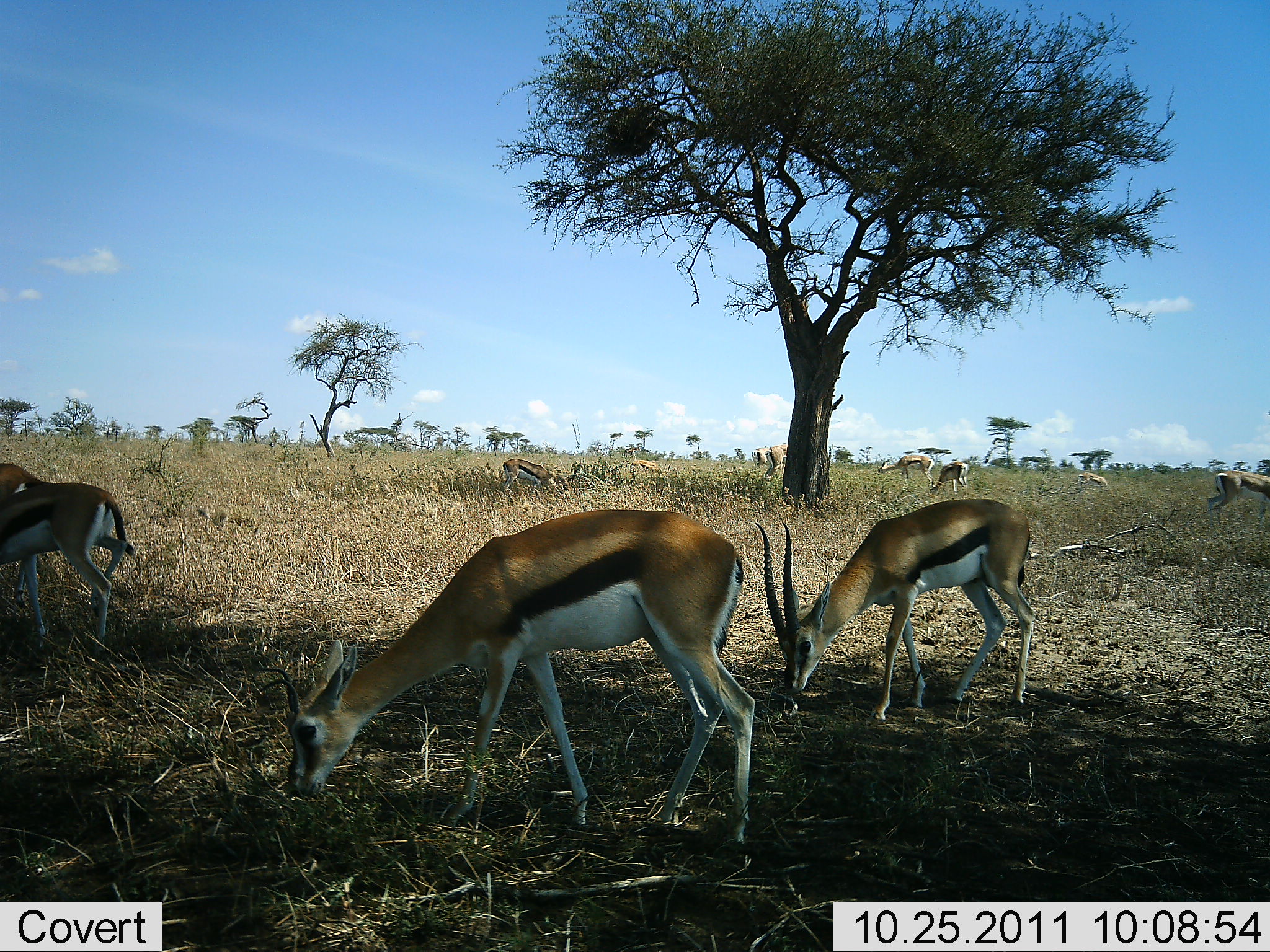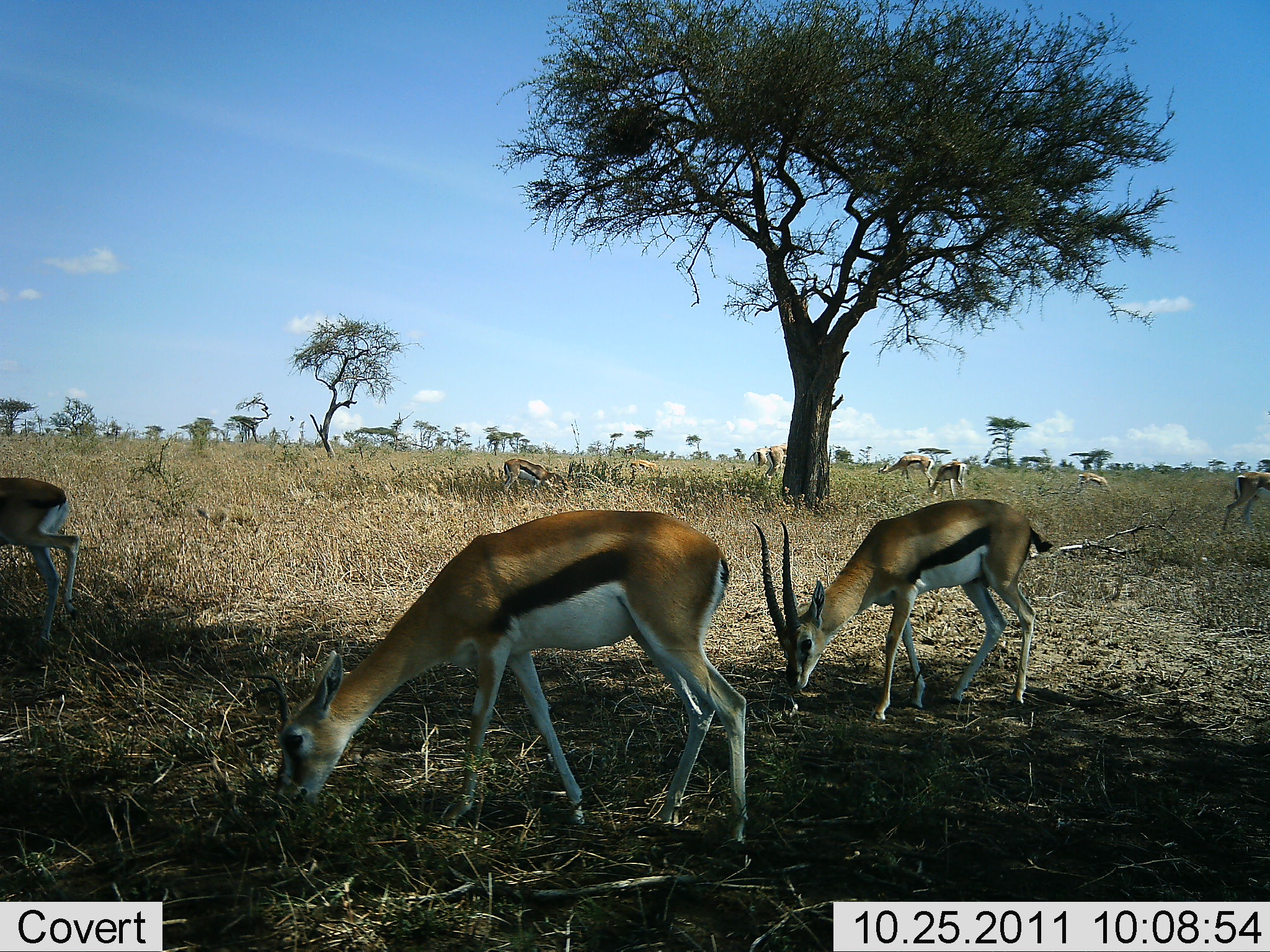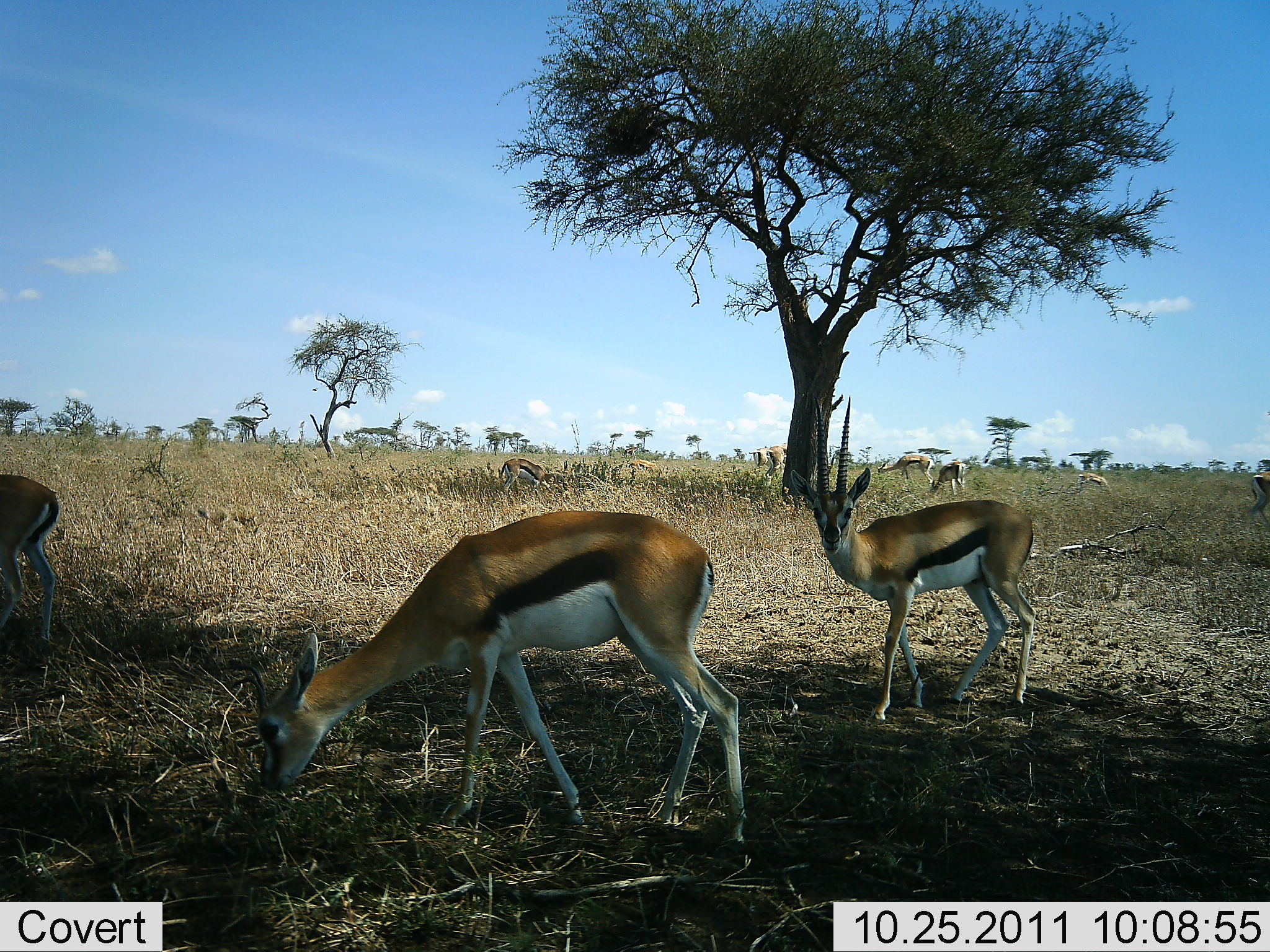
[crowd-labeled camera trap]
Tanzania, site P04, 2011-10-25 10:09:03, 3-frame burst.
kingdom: Animalia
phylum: Chordata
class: Mammalia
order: Artiodactyla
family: Bovidae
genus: Eudorcas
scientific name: Eudorcas thomsonii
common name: thomson's gazelle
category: gazellethomsons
Gazellethomsons (thomson's gazelle) (Eudorcas thomsonii), count 8. Behavior (volunteer vote fractions): standing 57%, resting 7%, moving 21%, interacting 0%. Young present (vote fraction): 14%. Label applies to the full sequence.